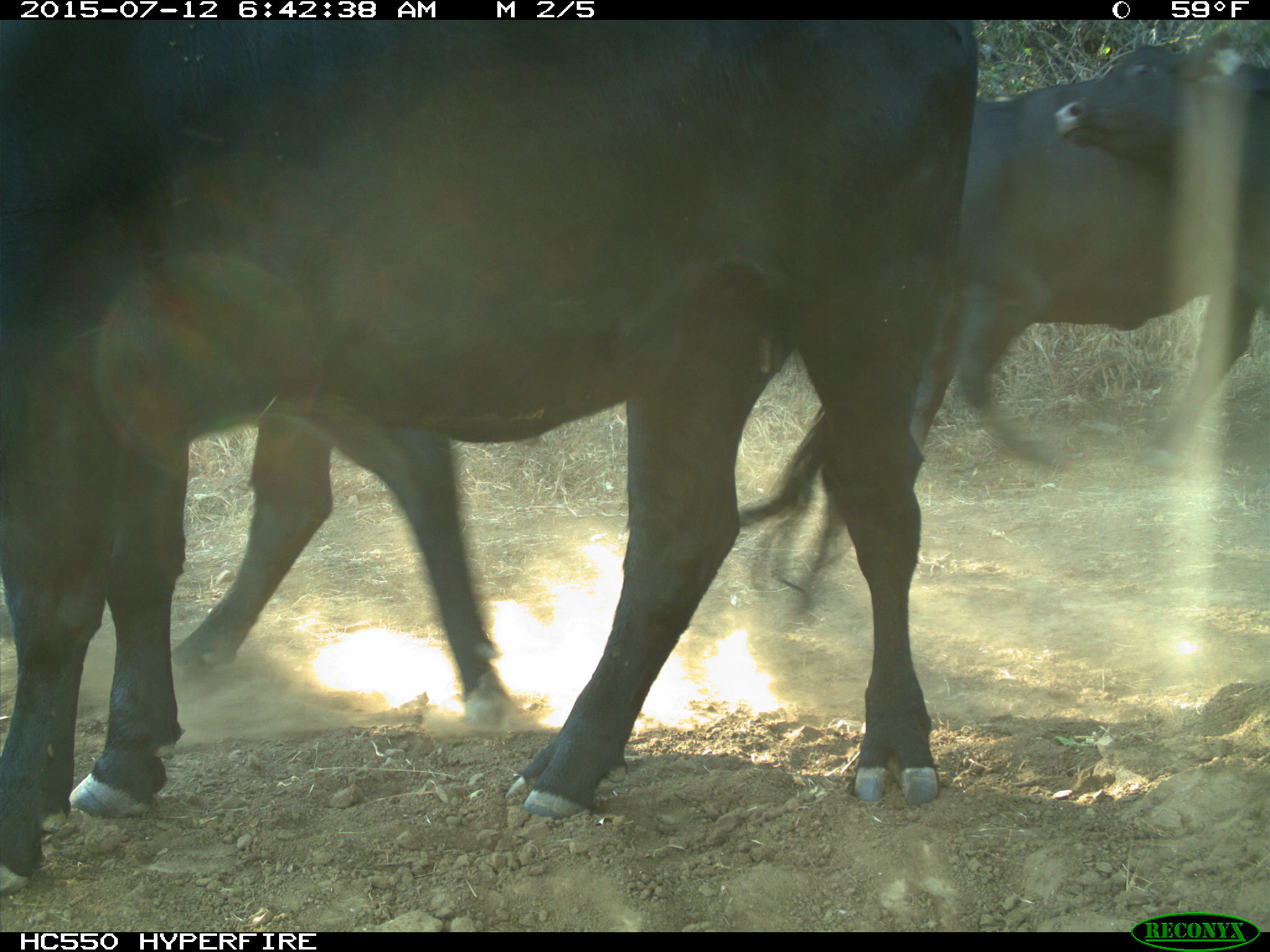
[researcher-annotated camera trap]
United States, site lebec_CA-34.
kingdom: Animalia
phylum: Chordata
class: Mammalia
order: Artiodactyla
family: Bovidae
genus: Bos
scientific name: Bos taurus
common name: domestic cow